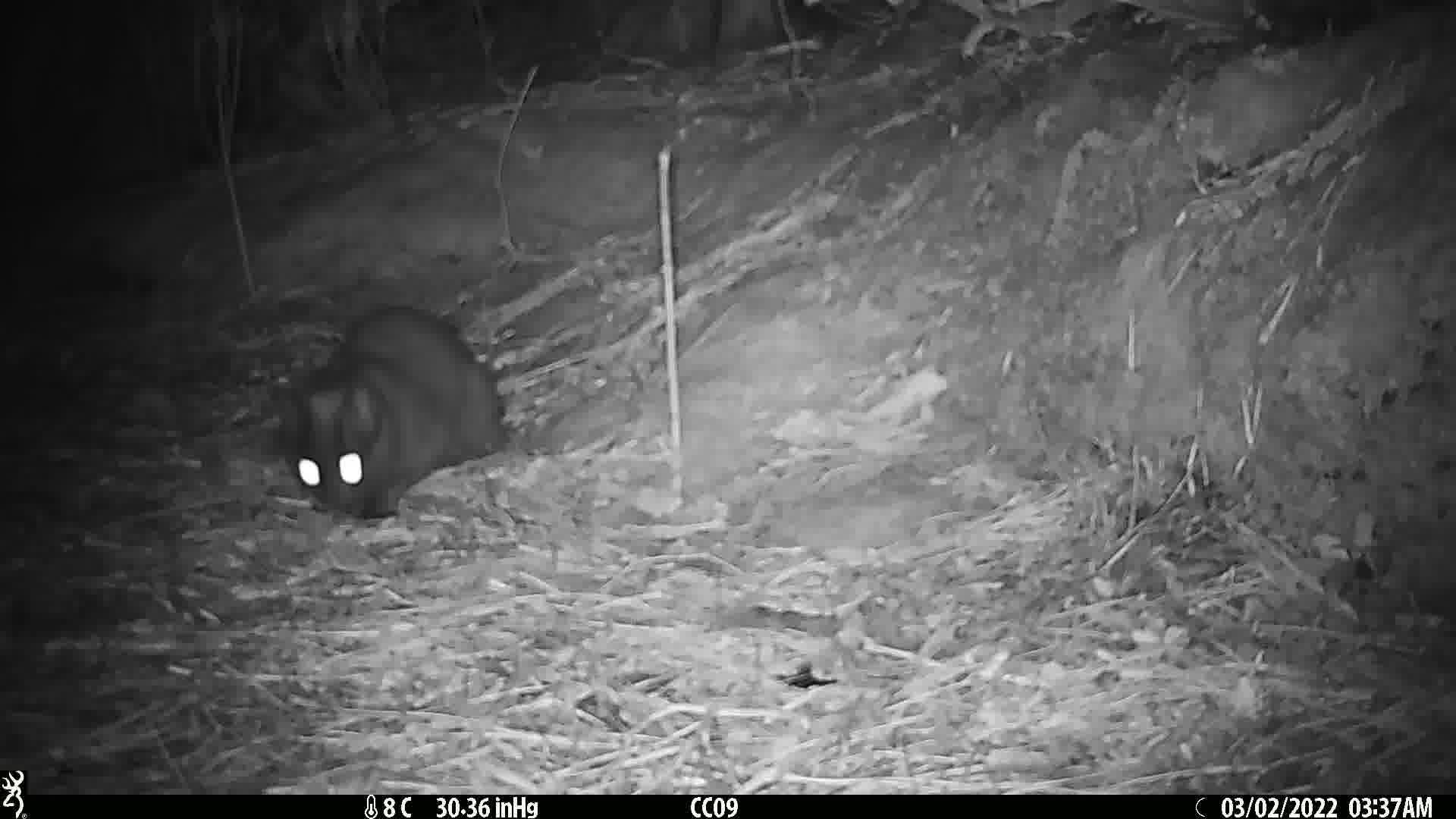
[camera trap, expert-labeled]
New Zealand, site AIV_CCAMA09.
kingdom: Animalia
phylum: Chordata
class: Mammalia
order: Carnivora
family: Felidae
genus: Felis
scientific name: Felis catus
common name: domestic cat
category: cat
Cat (domestic cat) (Felis catus).